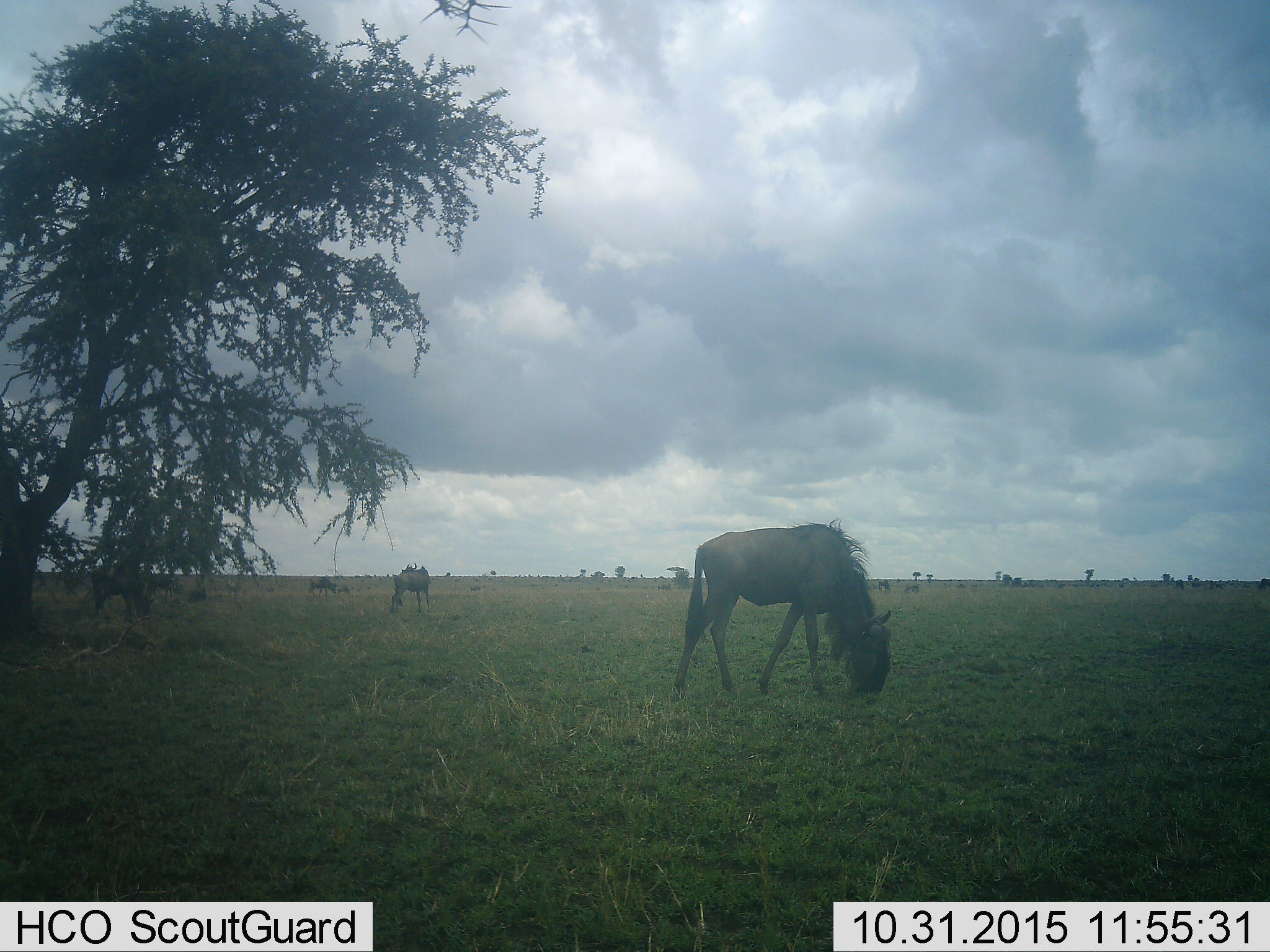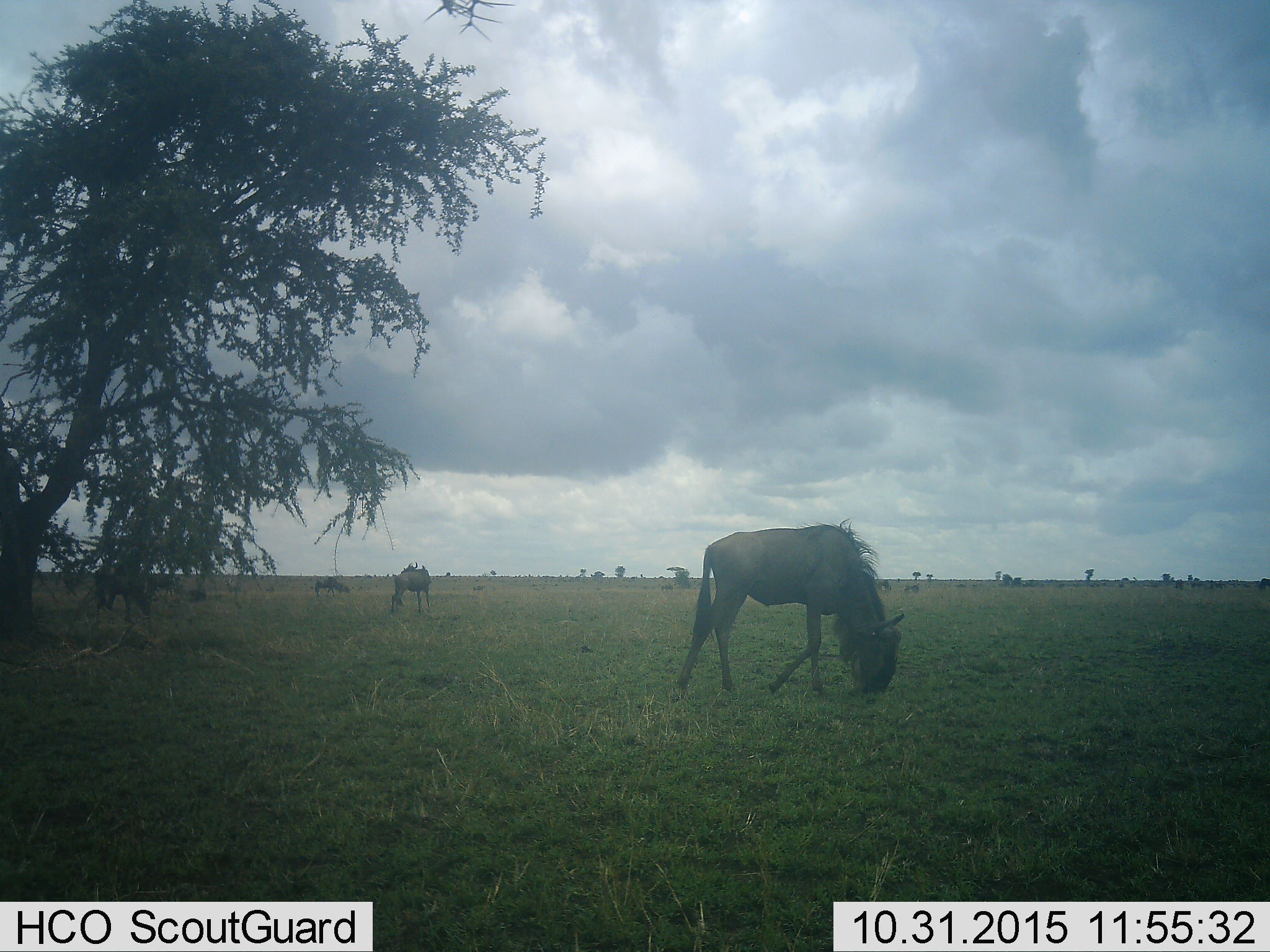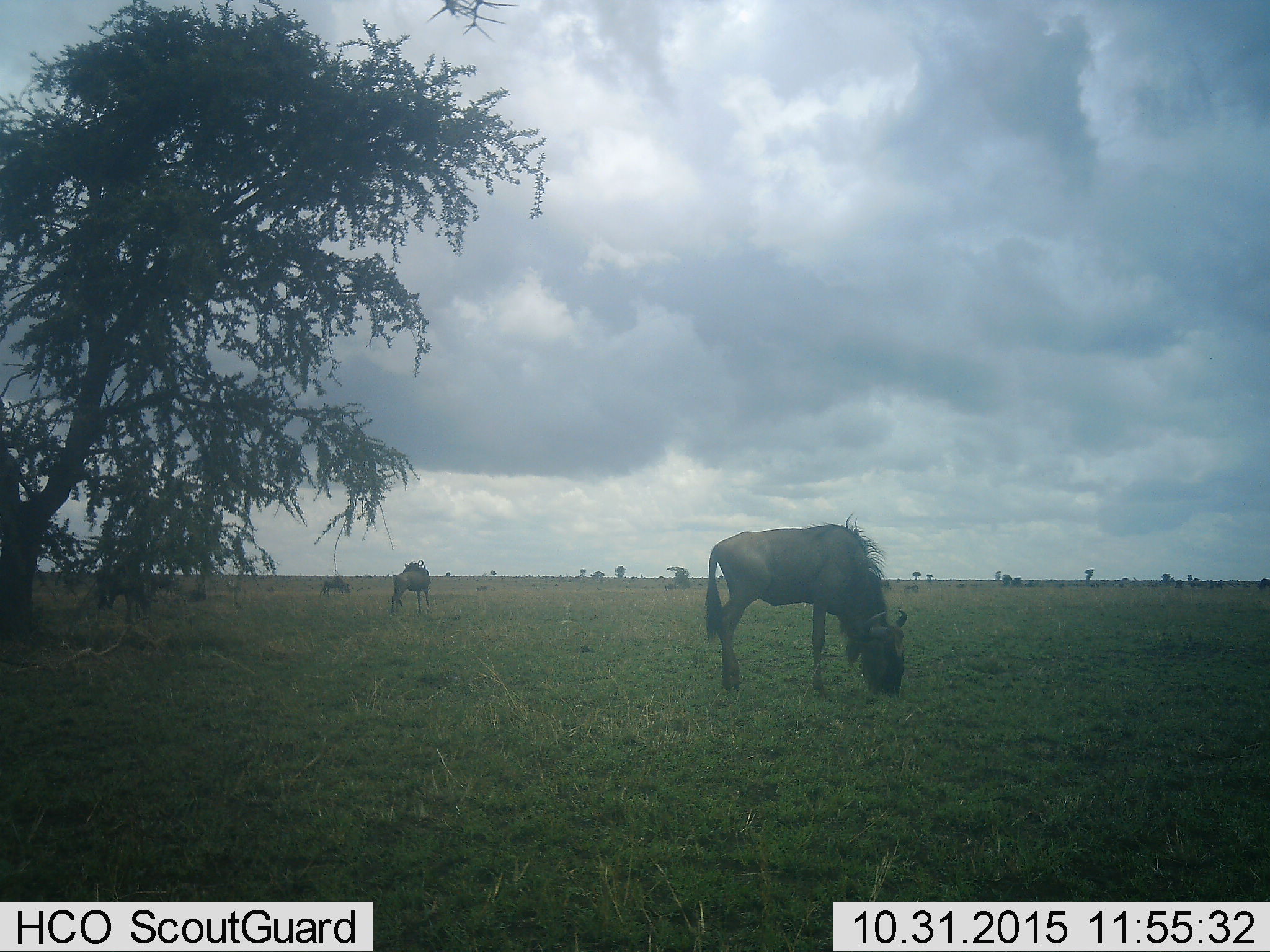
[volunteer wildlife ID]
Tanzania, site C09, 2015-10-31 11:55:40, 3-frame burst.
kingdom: Animalia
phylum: Chordata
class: Mammalia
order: Artiodactyla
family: Bovidae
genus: Connochaetes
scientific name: Connochaetes taurinus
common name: blue wildebeest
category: wildebeest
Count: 4.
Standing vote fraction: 50%.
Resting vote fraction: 0%.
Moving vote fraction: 50%.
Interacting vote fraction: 0%.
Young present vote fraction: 8%.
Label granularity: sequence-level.